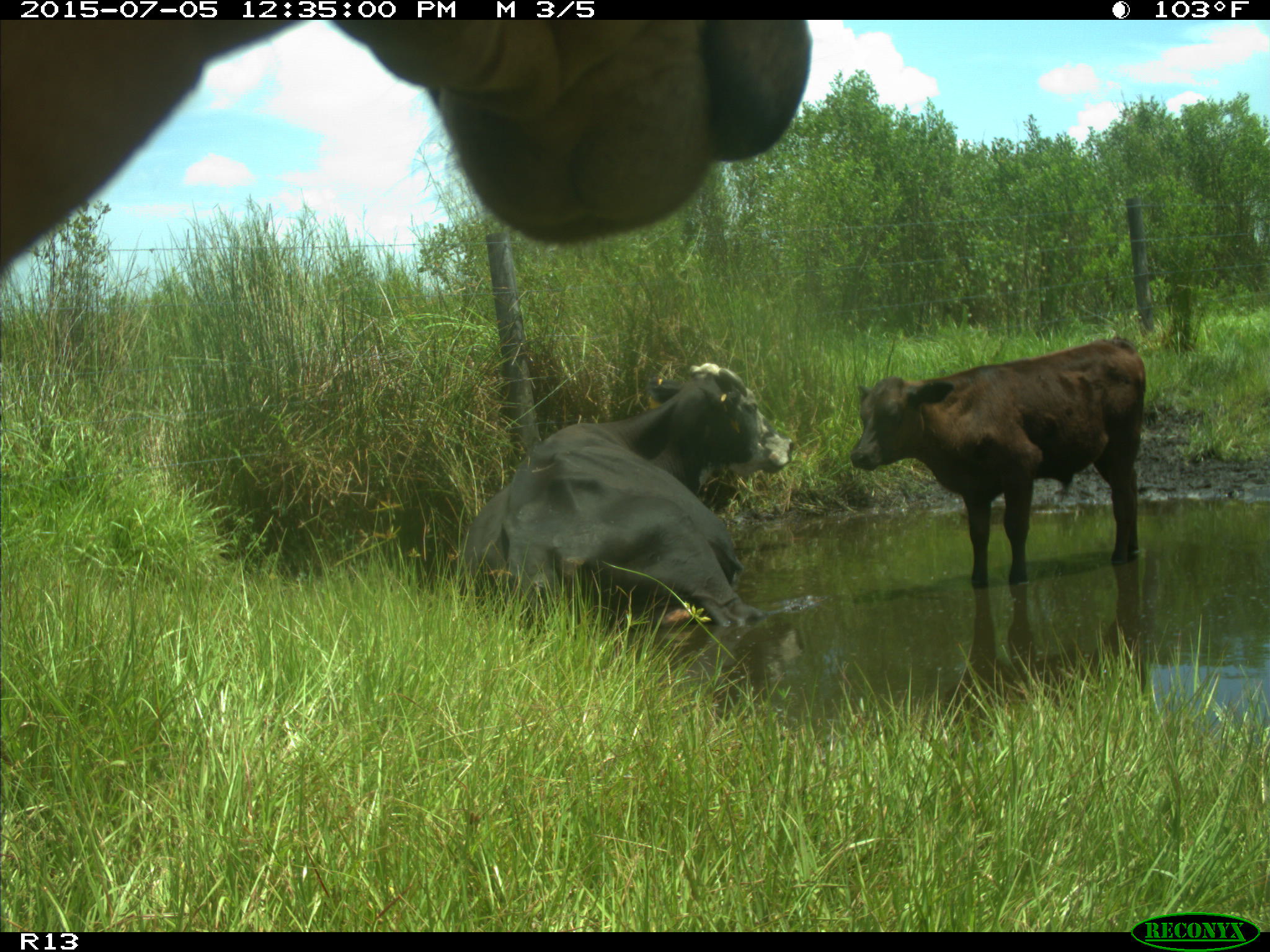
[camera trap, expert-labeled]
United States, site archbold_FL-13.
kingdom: Animalia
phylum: Chordata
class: Mammalia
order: Artiodactyla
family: Bovidae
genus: Bos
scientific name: Bos taurus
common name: domestic cow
Bos taurus (domestic cow).